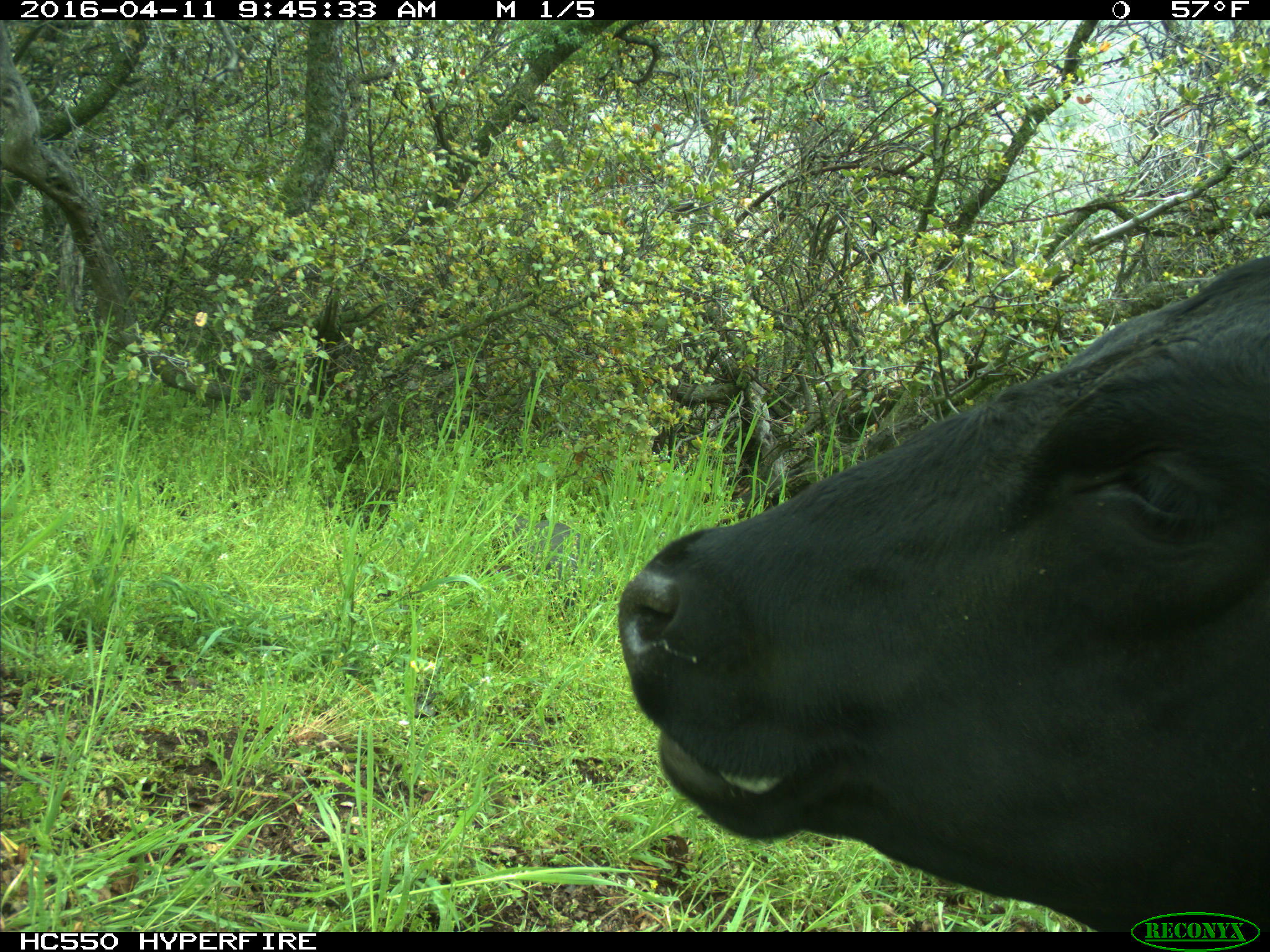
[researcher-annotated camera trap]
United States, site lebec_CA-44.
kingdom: Animalia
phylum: Chordata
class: Mammalia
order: Artiodactyla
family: Bovidae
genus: Bos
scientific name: Bos taurus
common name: domestic cow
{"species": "Bos taurus (domestic cow)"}